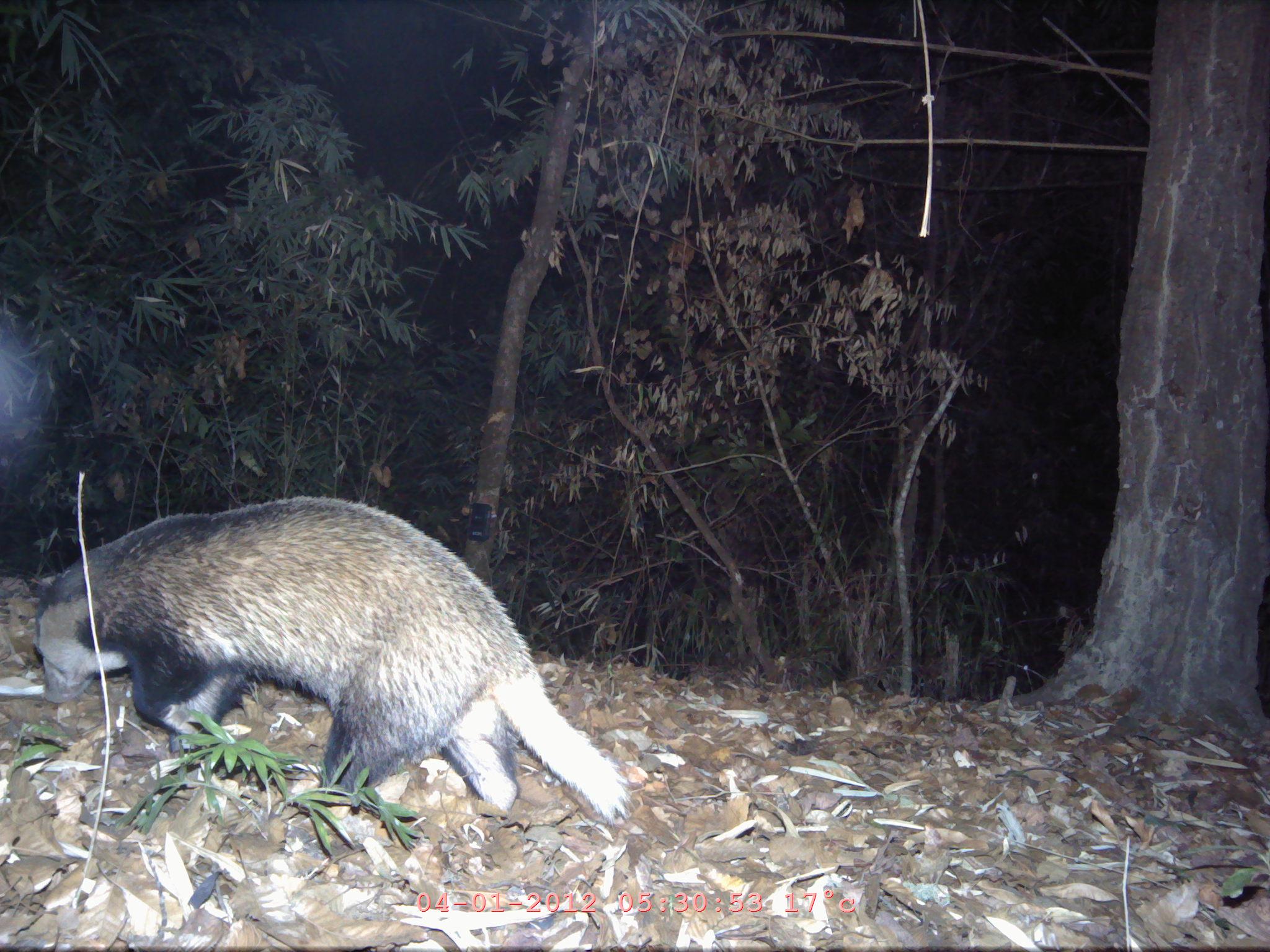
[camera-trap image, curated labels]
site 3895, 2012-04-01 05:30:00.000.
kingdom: Animalia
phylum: Chordata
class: Mammalia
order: Carnivora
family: Mustelidae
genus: Arctonyx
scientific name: Arctonyx collaris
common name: greater hog badger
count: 1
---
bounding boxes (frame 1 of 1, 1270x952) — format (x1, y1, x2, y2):
arctonyx collaris: (32, 496, 634, 830)